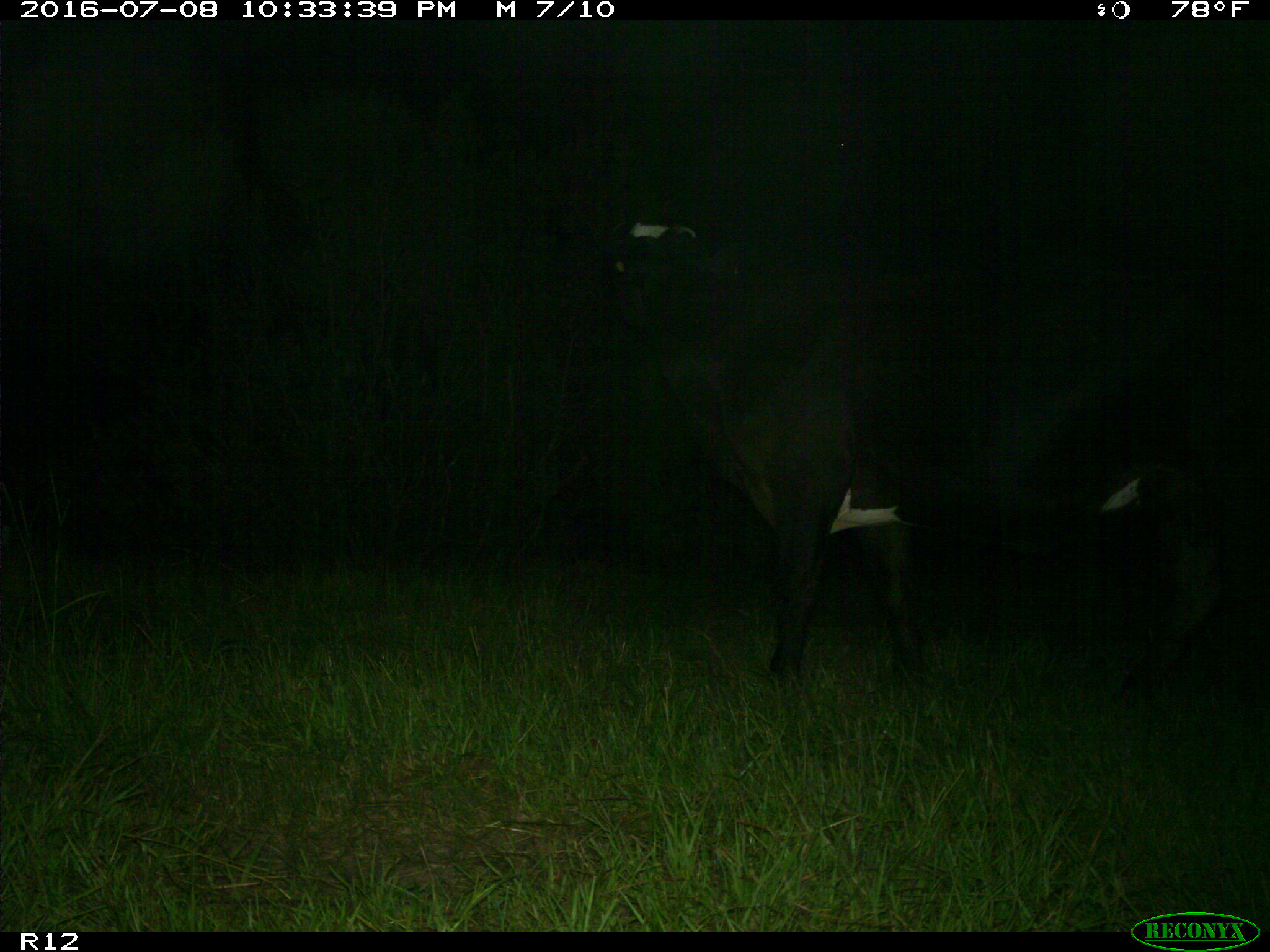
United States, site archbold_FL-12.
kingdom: Animalia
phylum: Chordata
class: Mammalia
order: Artiodactyla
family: Bovidae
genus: Bos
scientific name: Bos taurus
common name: domestic cow